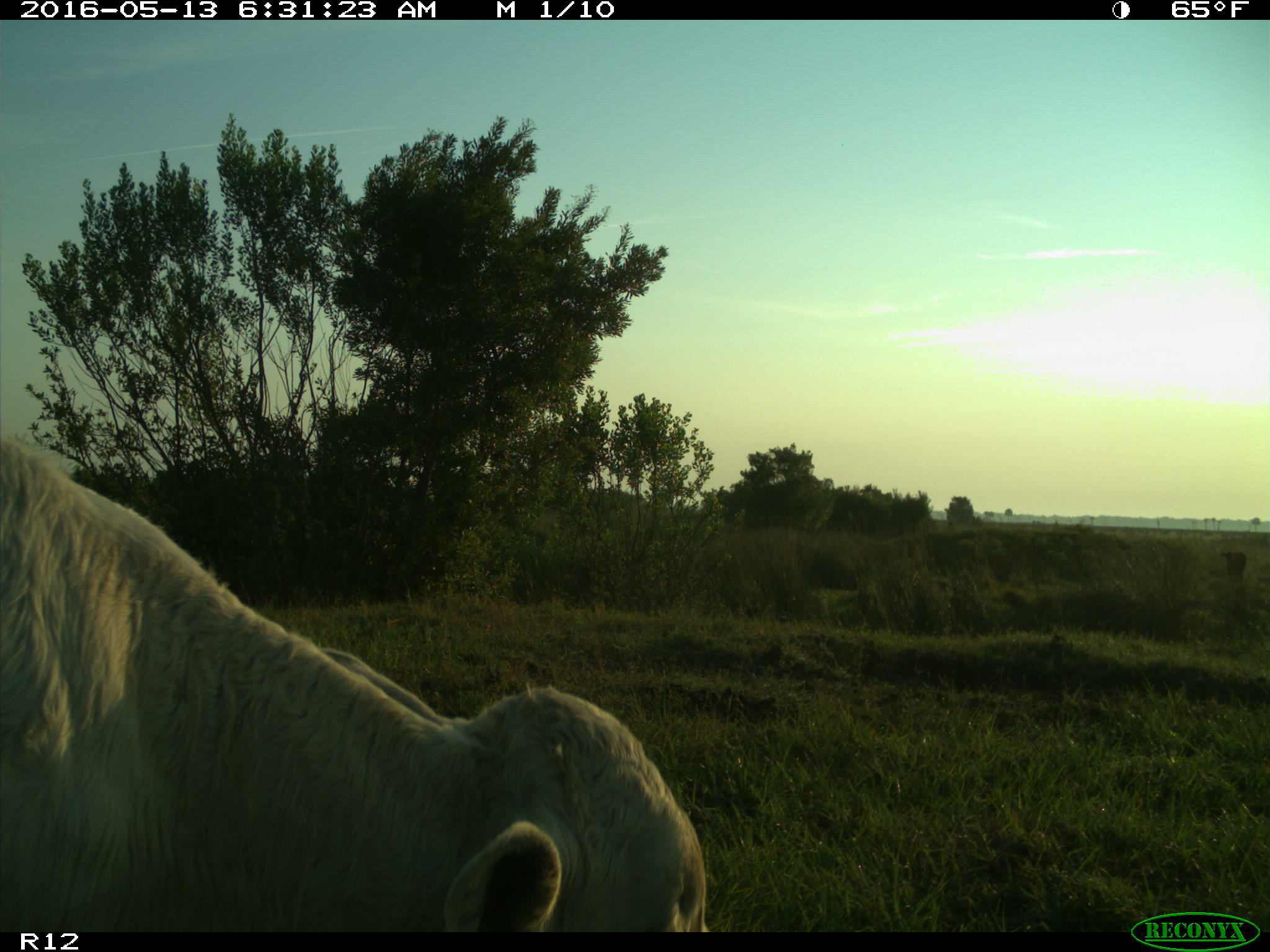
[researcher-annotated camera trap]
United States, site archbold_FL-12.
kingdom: Animalia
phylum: Chordata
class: Mammalia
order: Artiodactyla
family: Bovidae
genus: Bos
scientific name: Bos taurus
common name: domestic cow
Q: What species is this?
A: Bos taurus (domestic cow).